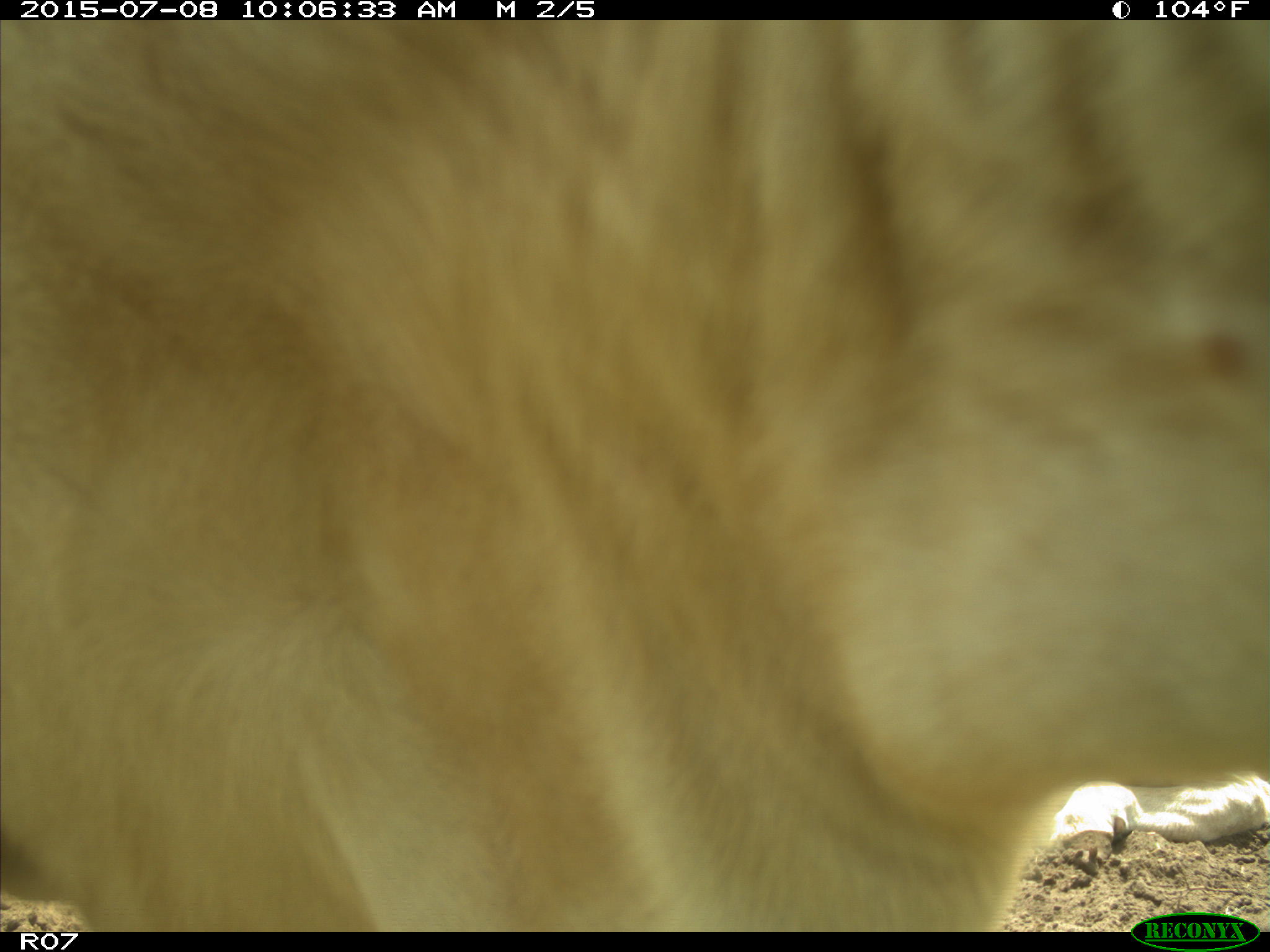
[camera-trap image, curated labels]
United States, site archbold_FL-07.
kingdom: Animalia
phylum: Chordata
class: Mammalia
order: Artiodactyla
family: Bovidae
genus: Bos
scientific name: Bos taurus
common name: domestic cow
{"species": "Bos taurus (domestic cow)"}